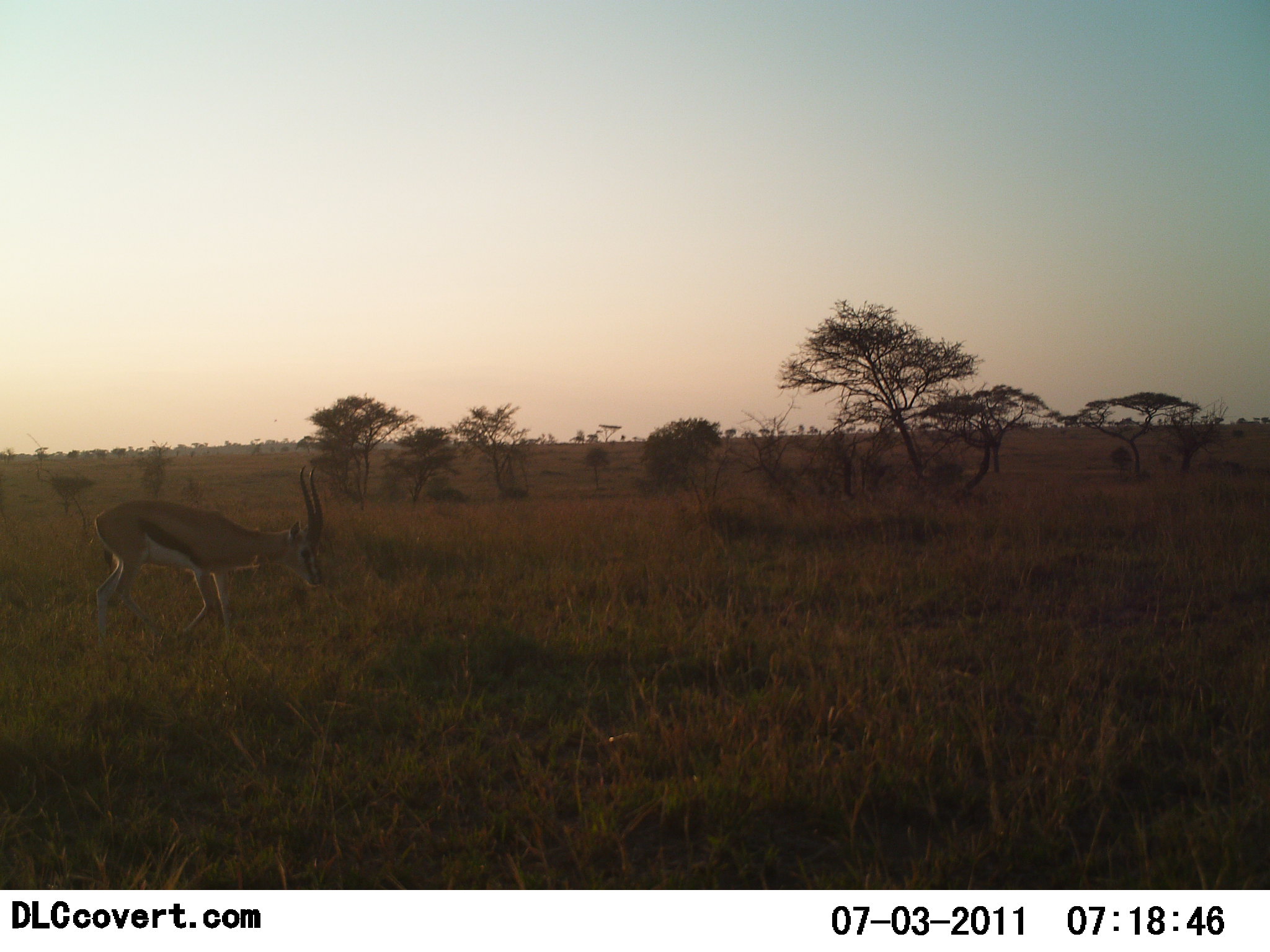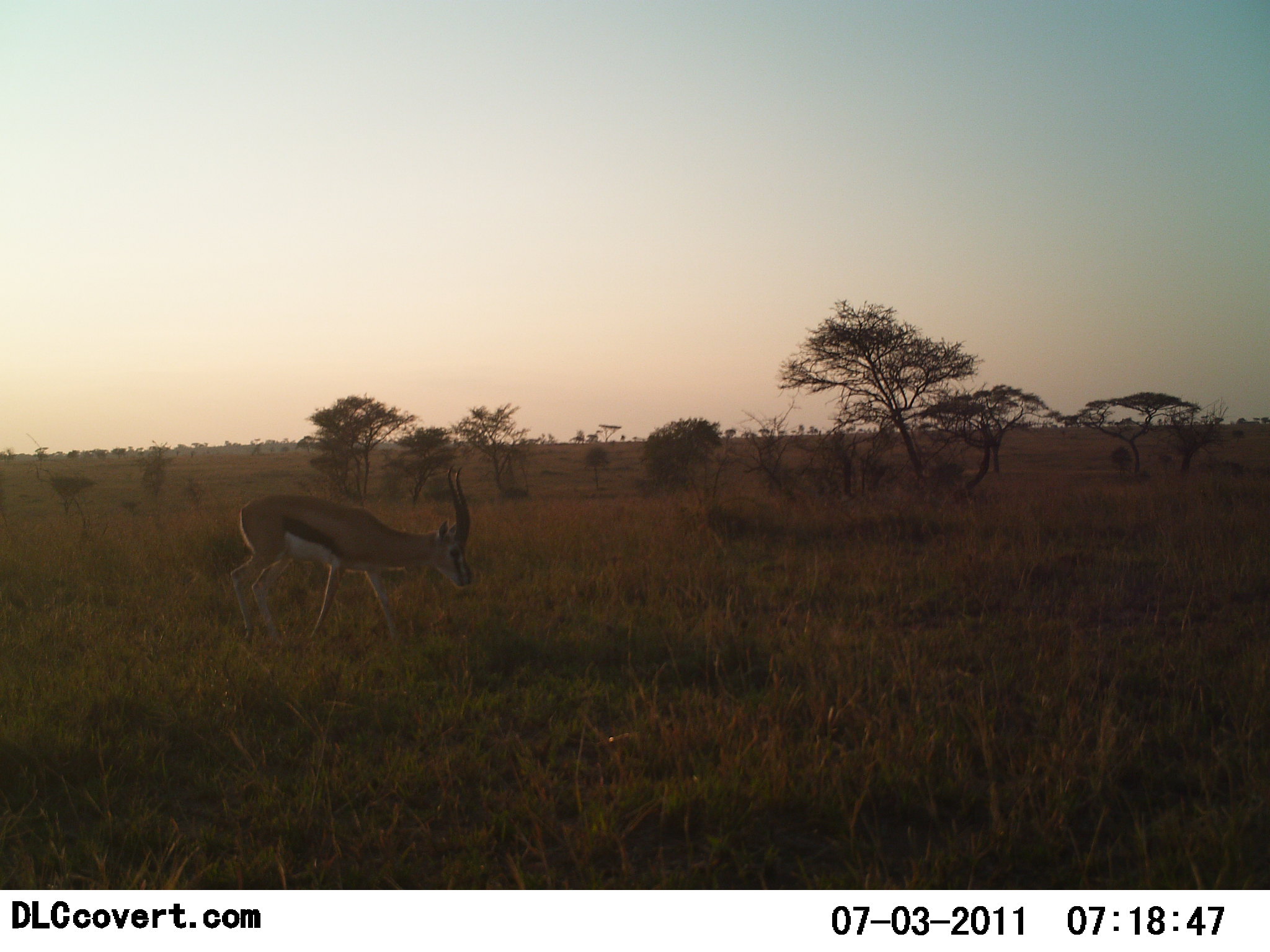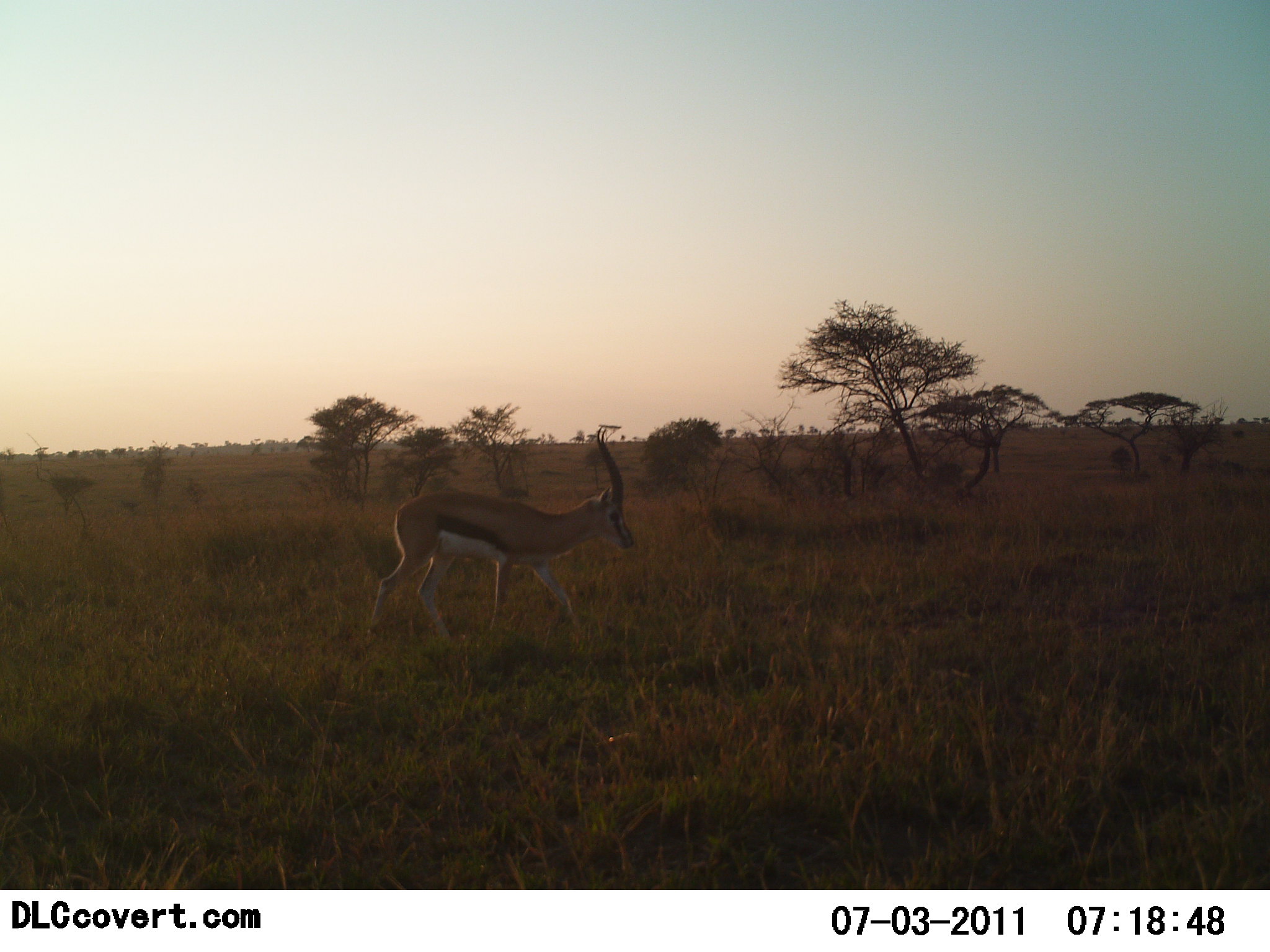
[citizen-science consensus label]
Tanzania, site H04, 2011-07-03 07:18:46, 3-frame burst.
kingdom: Animalia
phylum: Chordata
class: Mammalia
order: Artiodactyla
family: Bovidae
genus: Eudorcas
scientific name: Eudorcas thomsonii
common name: thomson's gazelle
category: gazellethomsons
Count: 1.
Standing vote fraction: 8%.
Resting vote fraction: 0%.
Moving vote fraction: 83%.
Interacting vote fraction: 0%.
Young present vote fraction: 0%.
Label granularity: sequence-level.